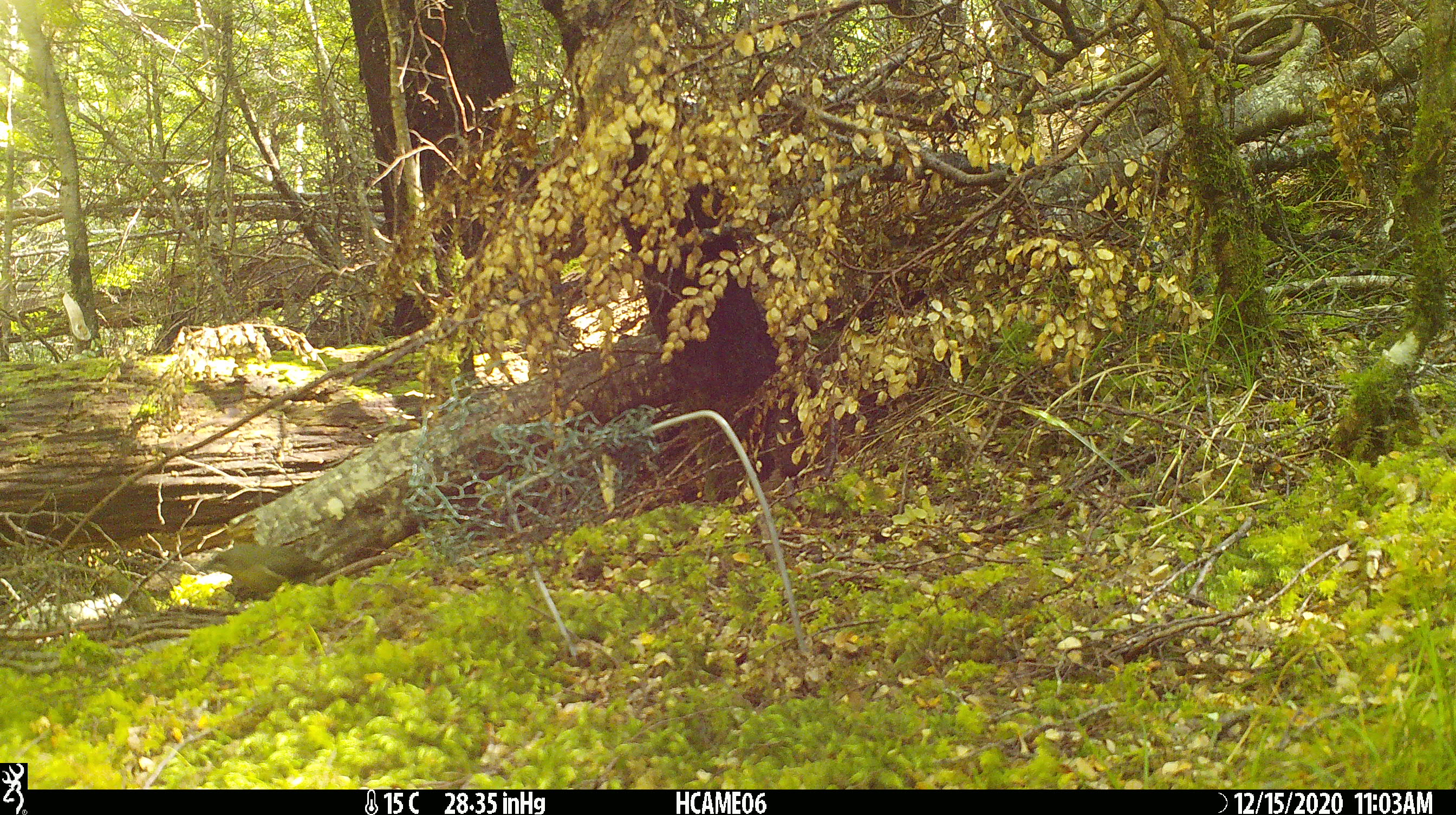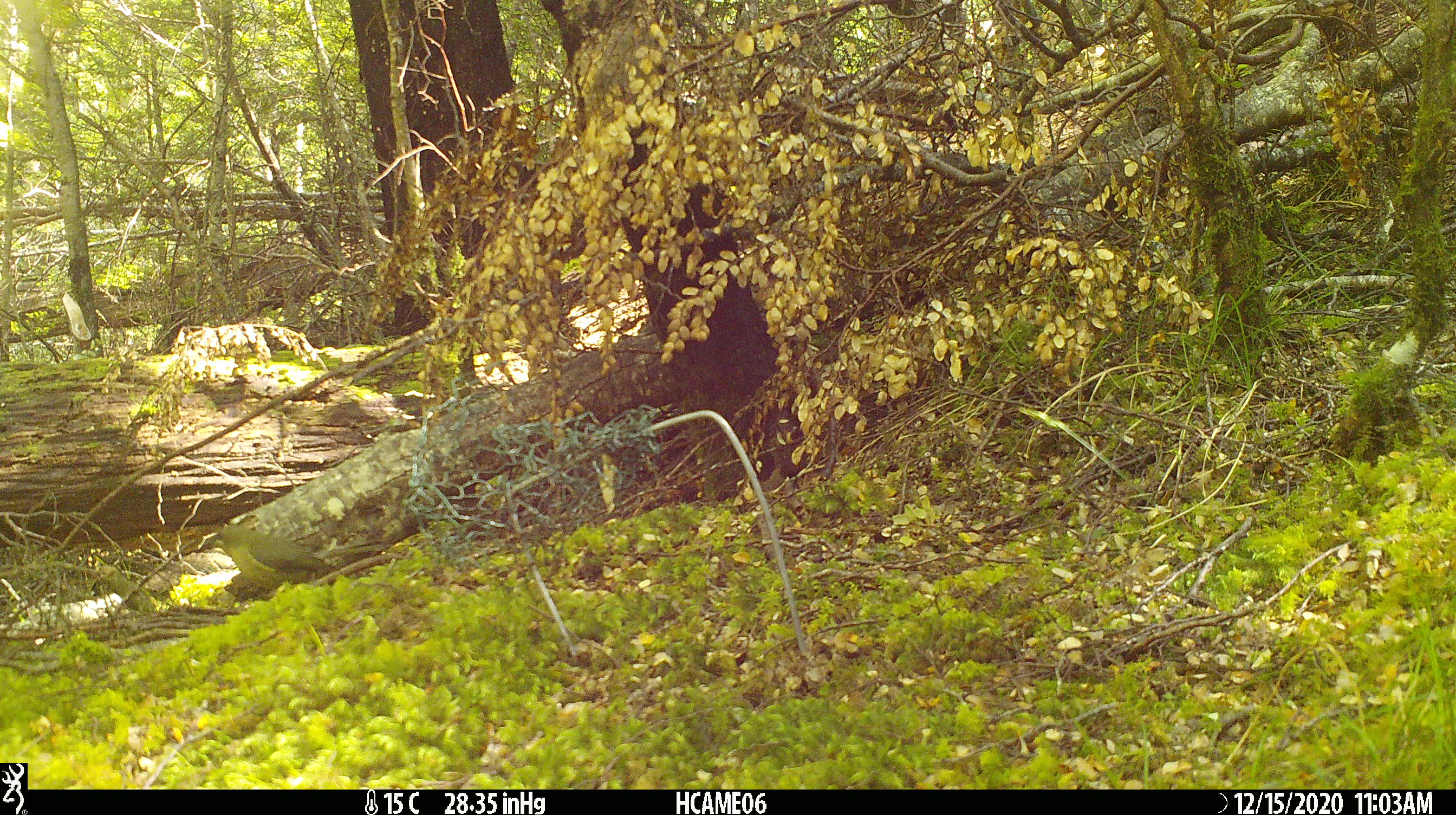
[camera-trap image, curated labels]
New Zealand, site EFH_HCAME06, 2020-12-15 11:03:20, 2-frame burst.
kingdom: Animalia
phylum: Chordata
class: Aves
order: Passeriformes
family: Meliphagidae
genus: Anthornis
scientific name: Anthornis melanura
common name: new zealand bellbird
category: bellbird